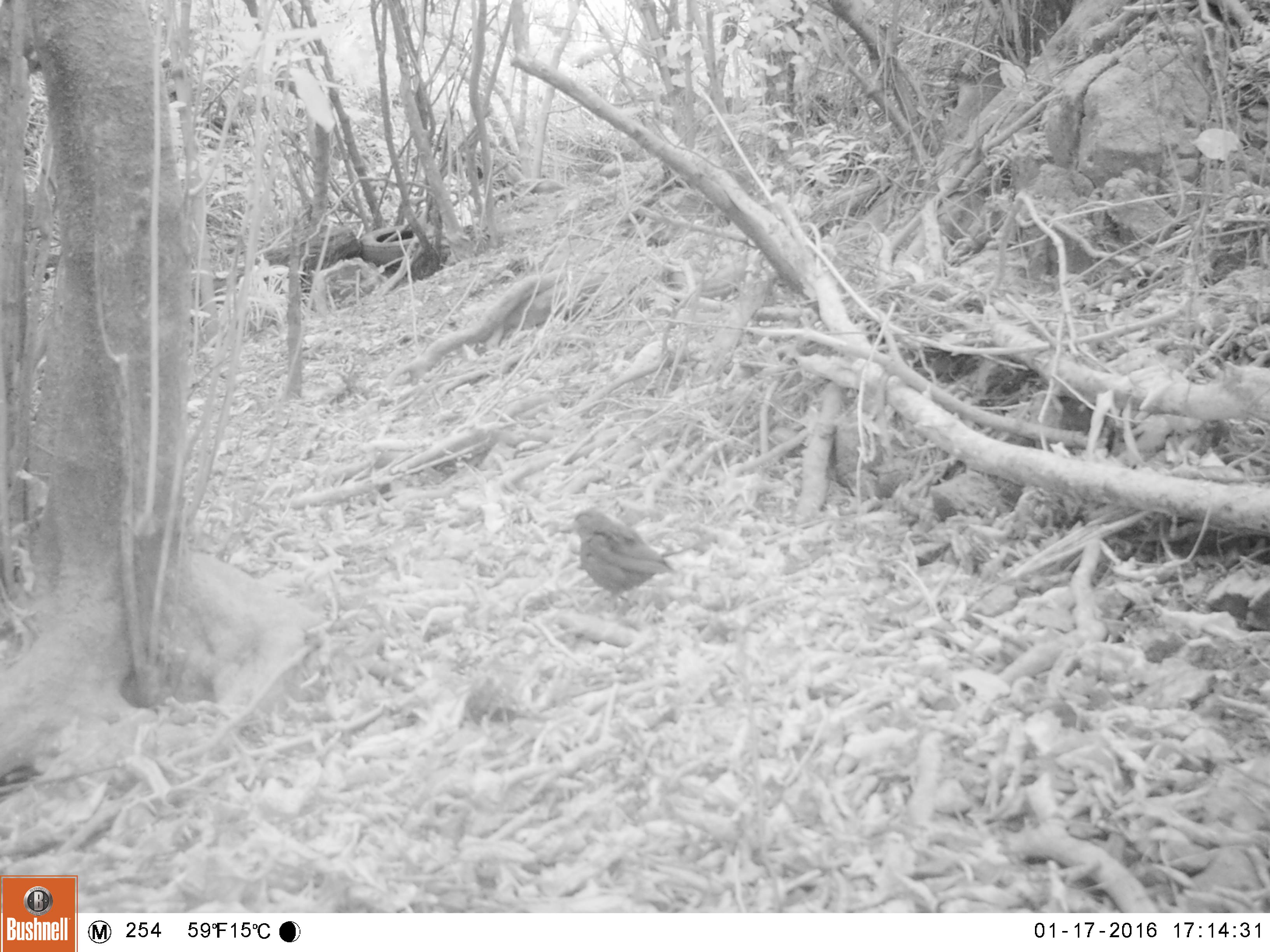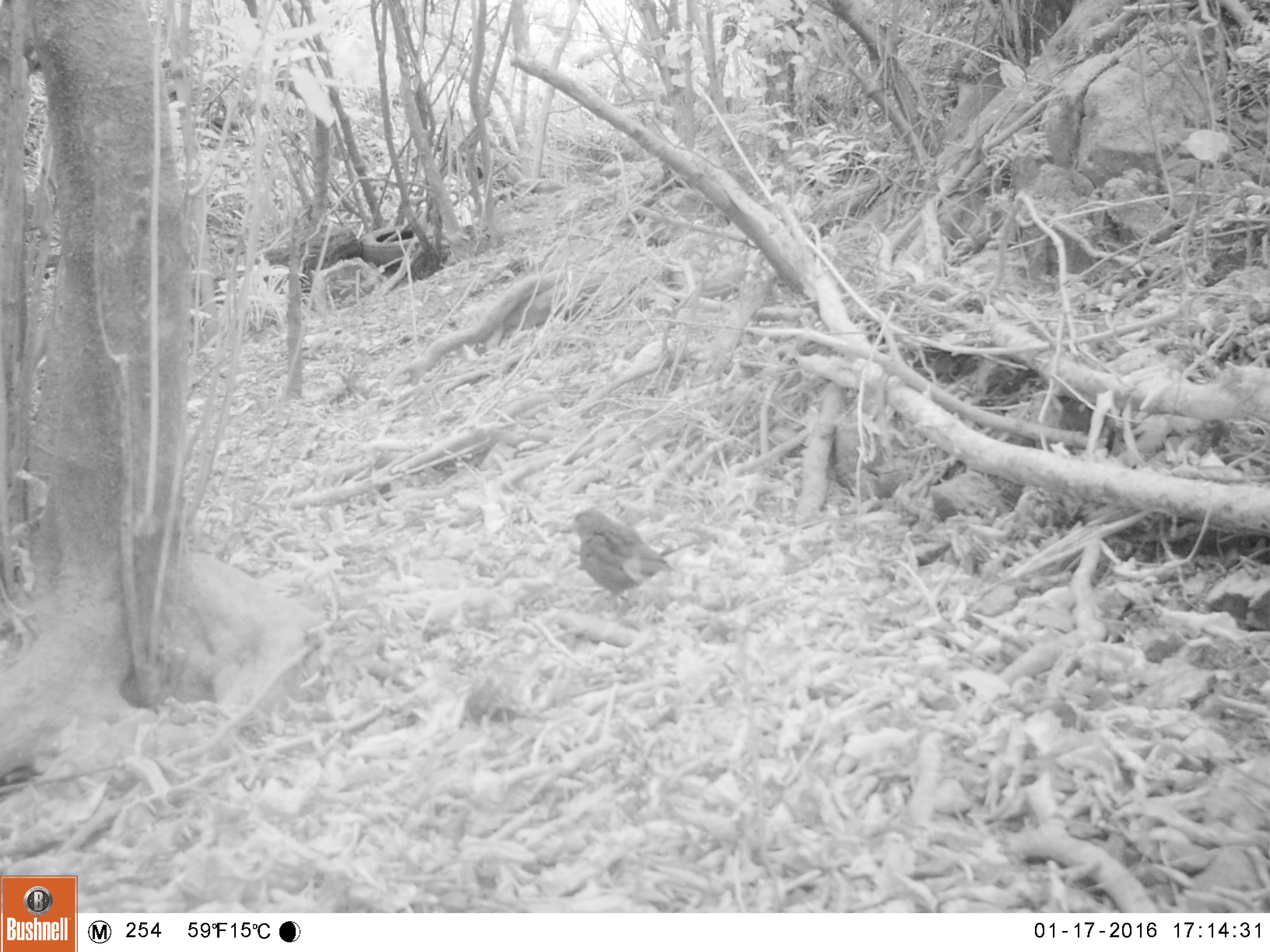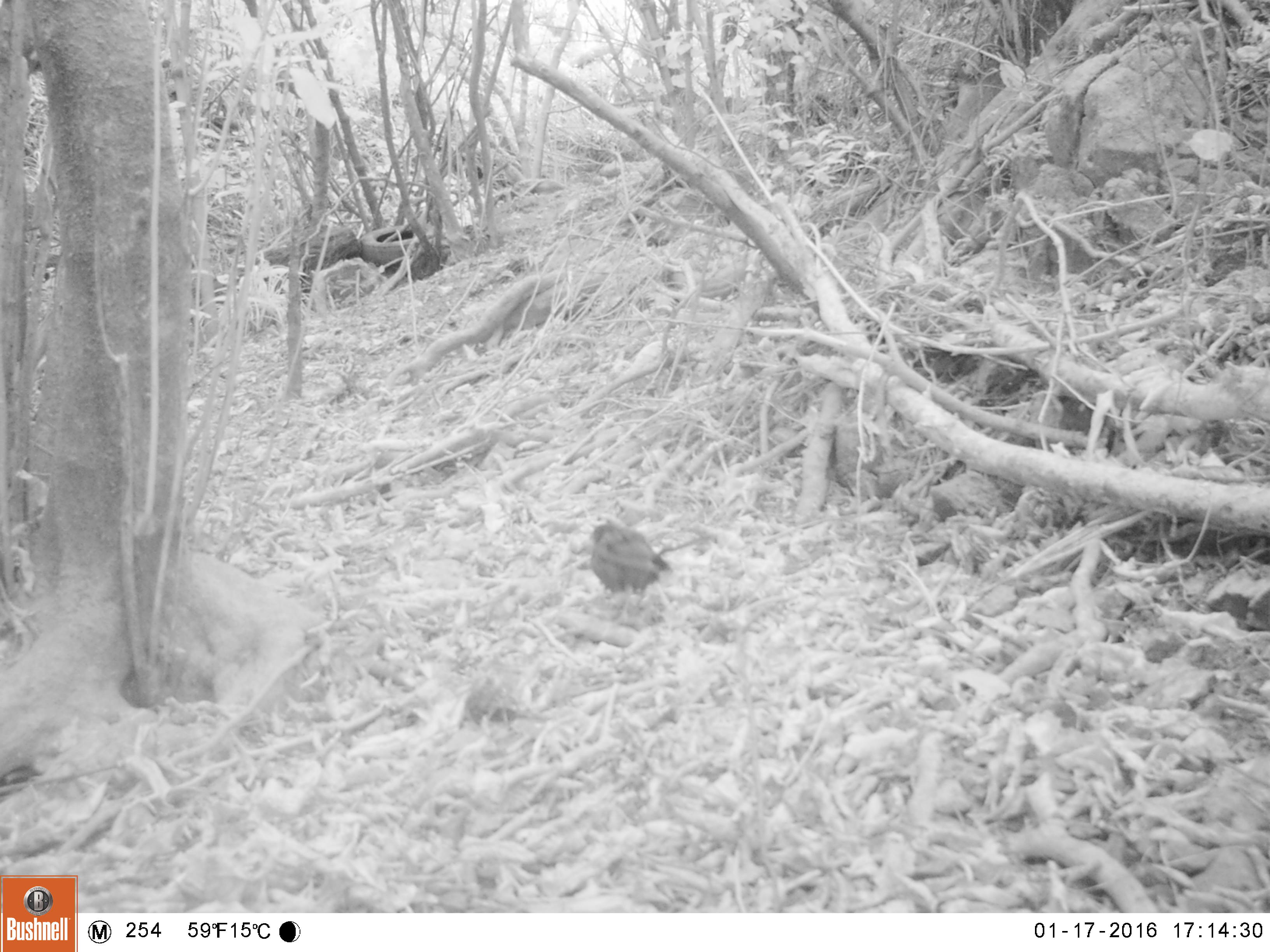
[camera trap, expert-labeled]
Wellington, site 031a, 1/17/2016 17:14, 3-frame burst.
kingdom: Animalia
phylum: Chordata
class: Aves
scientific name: Aves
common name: bird